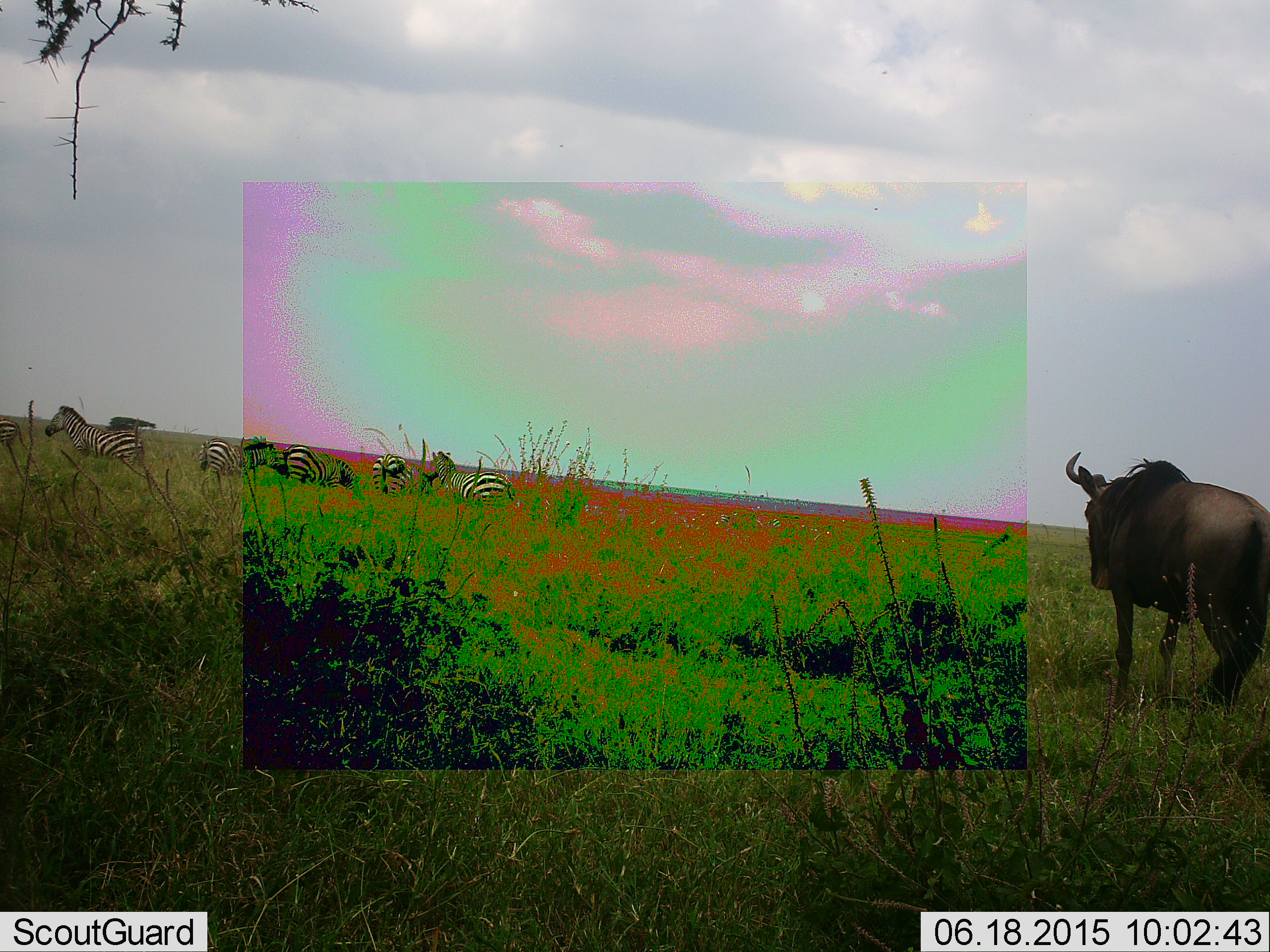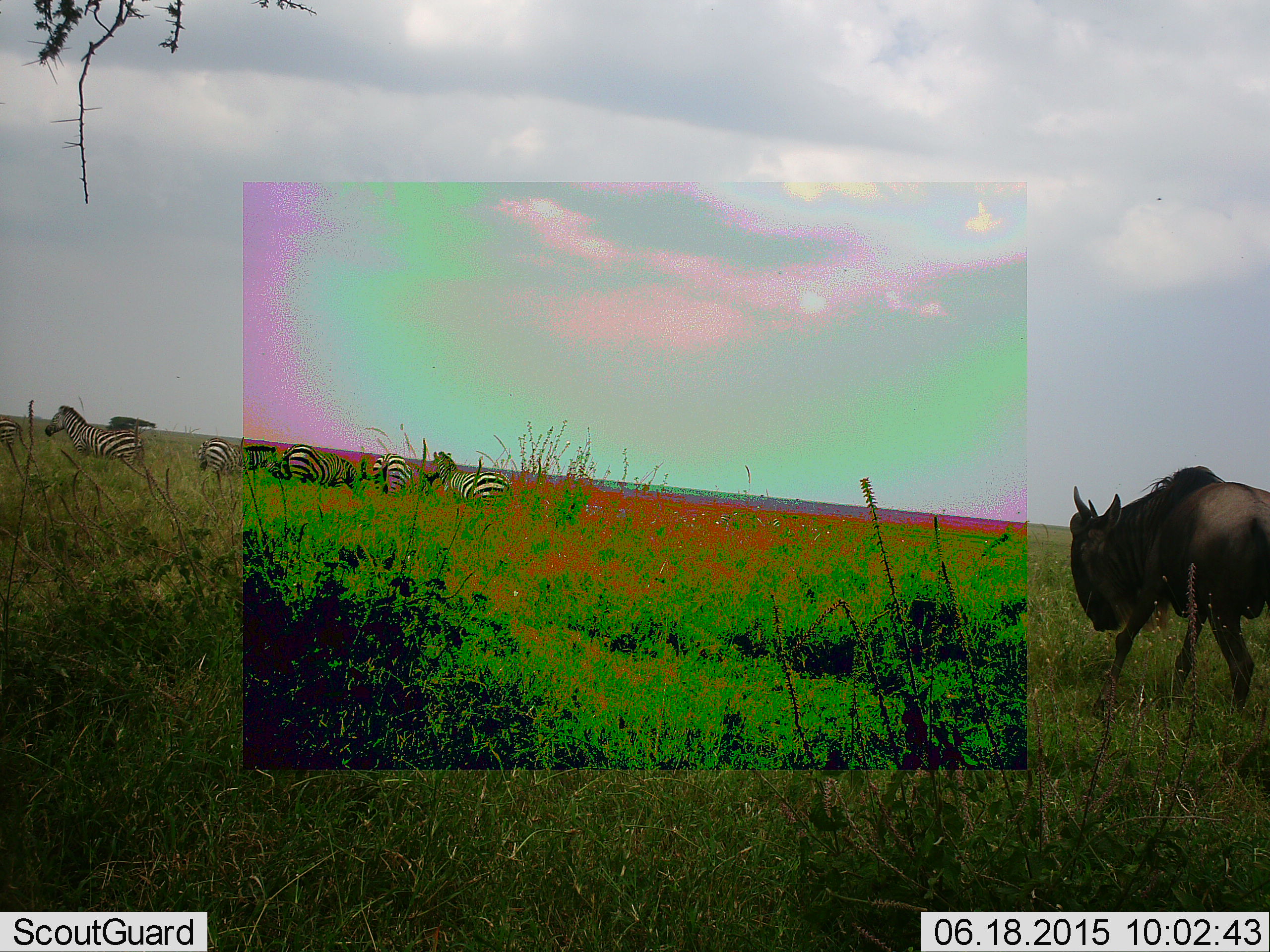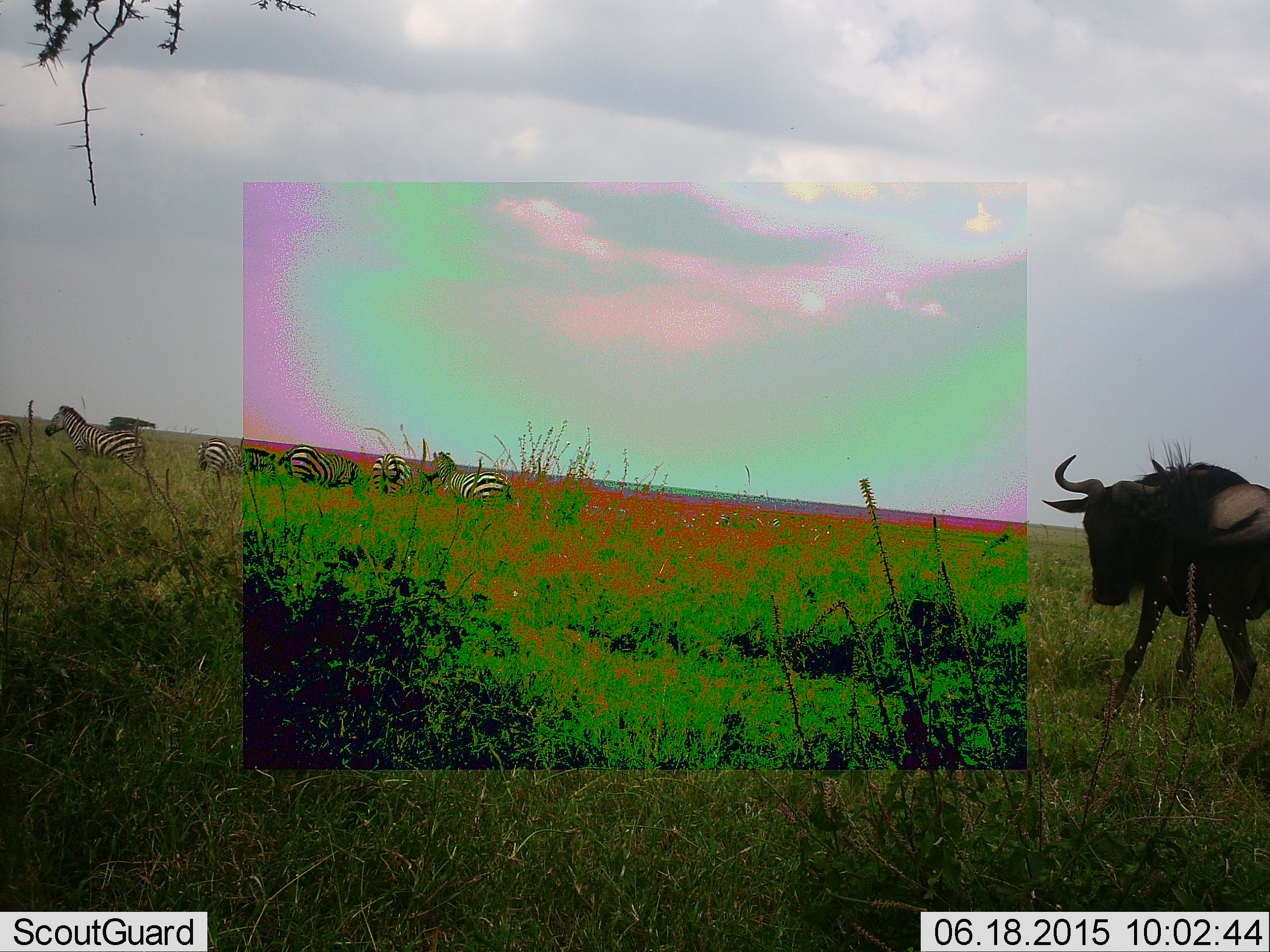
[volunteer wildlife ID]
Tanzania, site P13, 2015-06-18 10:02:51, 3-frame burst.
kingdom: Animalia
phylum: Chordata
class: Mammalia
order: Artiodactyla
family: Bovidae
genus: Connochaetes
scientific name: Connochaetes taurinus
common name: blue wildebeest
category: wildebeest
Wildebeest (blue wildebeest) (Connochaetes taurinus), count 1. Behavior (volunteer vote fractions): standing 40%, resting 0%, moving 60%, interacting 0%. Young present (vote fraction): 0%. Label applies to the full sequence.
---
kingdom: Animalia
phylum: Chordata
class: Mammalia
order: Perissodactyla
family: Equidae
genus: Equus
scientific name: Equus quagga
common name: plains zebra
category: zebra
Zebra (plains zebra) (Equus quagga), count 6. Behavior (volunteer vote fractions): standing 73%, resting 0%, moving 18%, interacting 0%. Young present (vote fraction): 0%. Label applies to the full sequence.